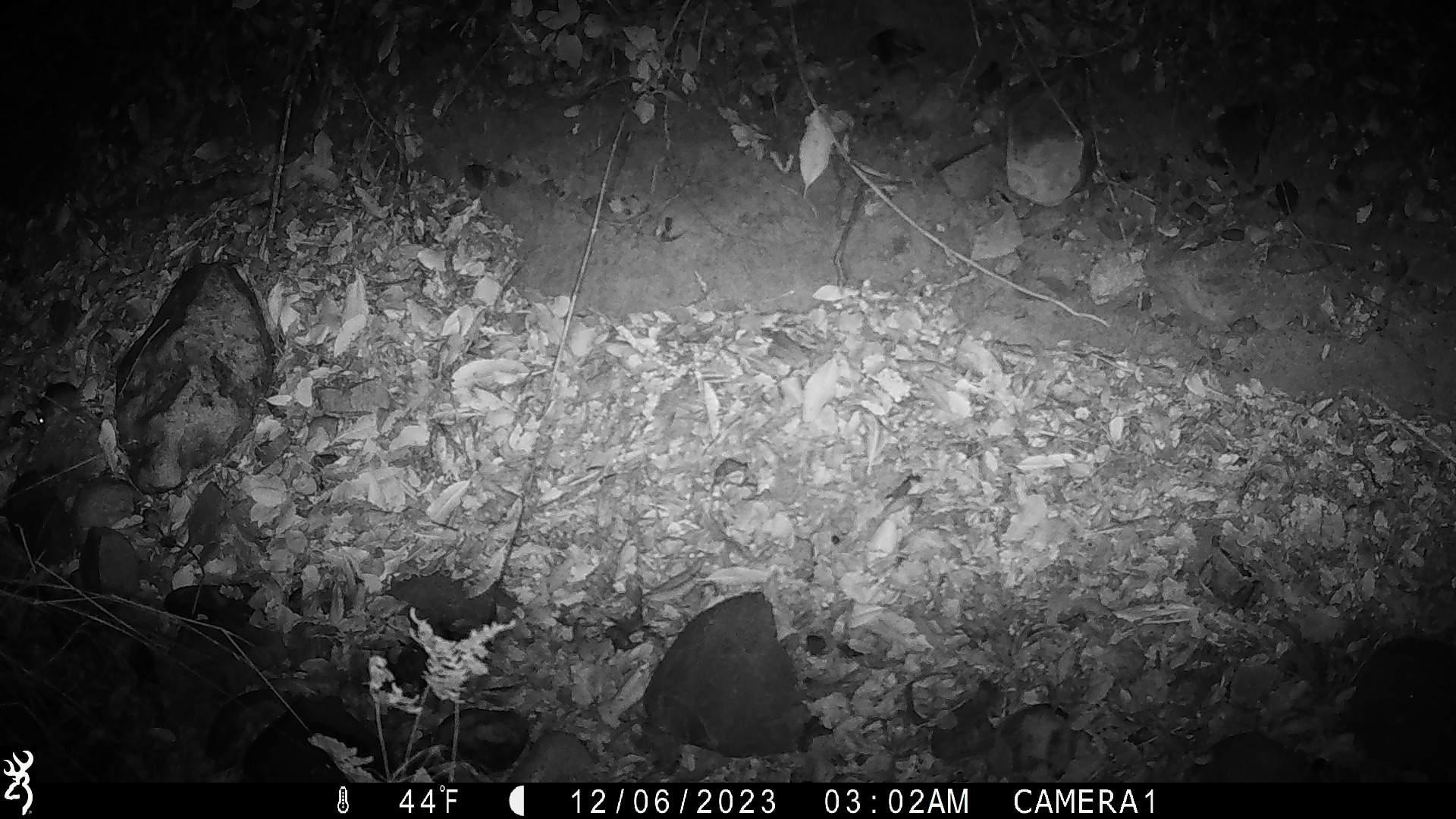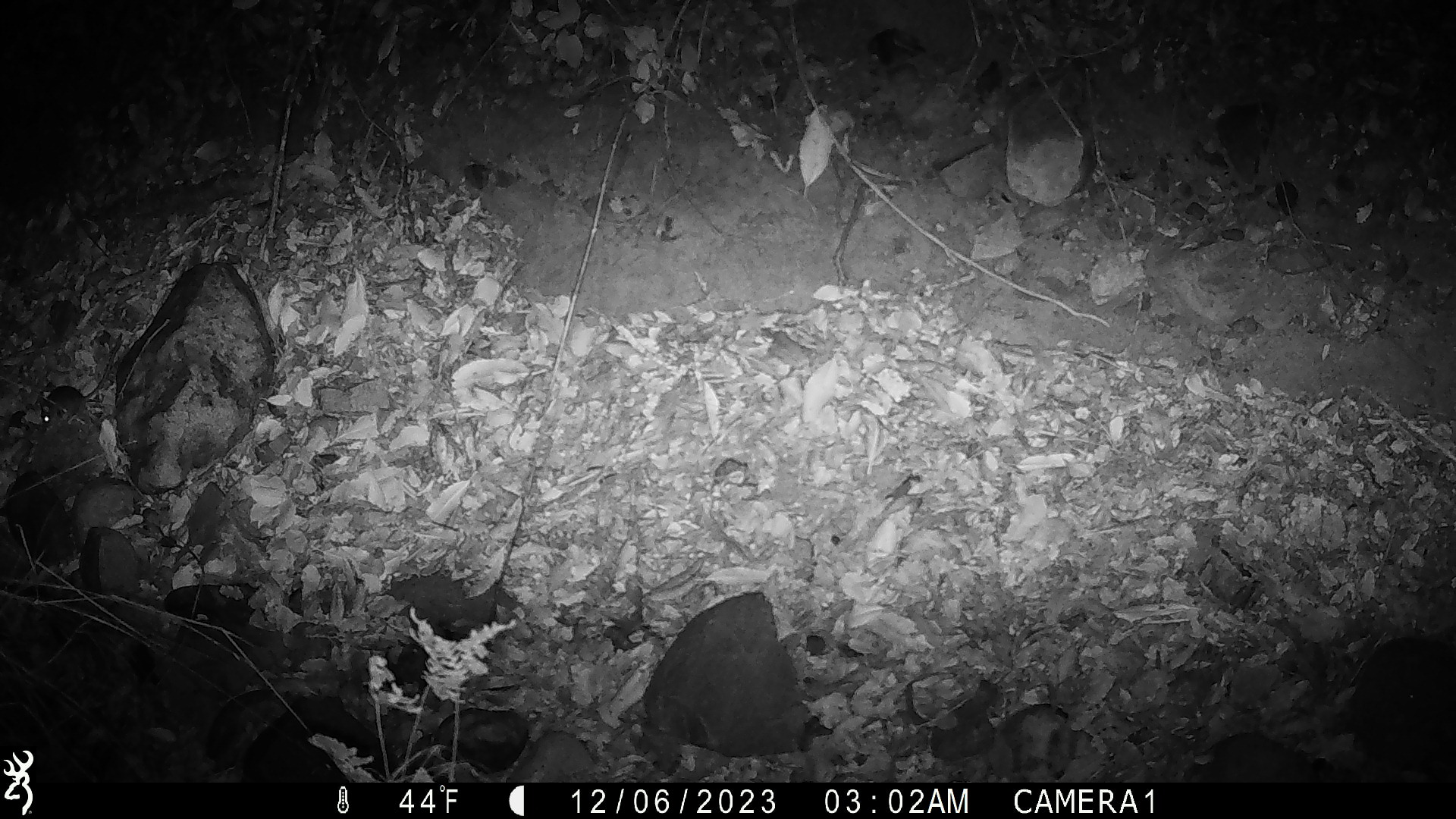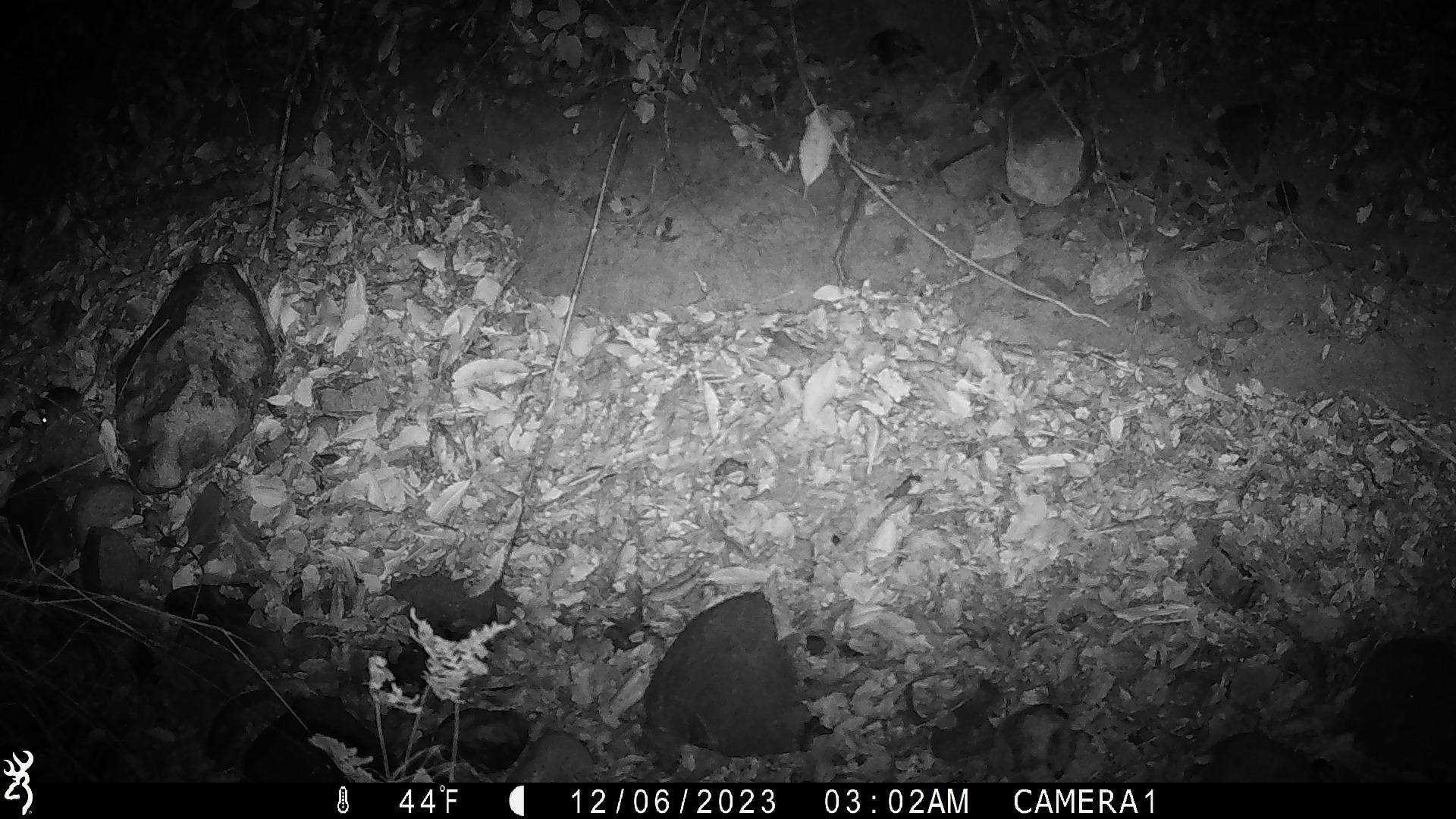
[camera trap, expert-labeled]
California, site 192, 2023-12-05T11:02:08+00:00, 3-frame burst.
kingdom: Animalia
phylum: Chordata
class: Mammalia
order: Rodentia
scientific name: Rodentia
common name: mouse or rat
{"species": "mouse or rat (Rodentia)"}